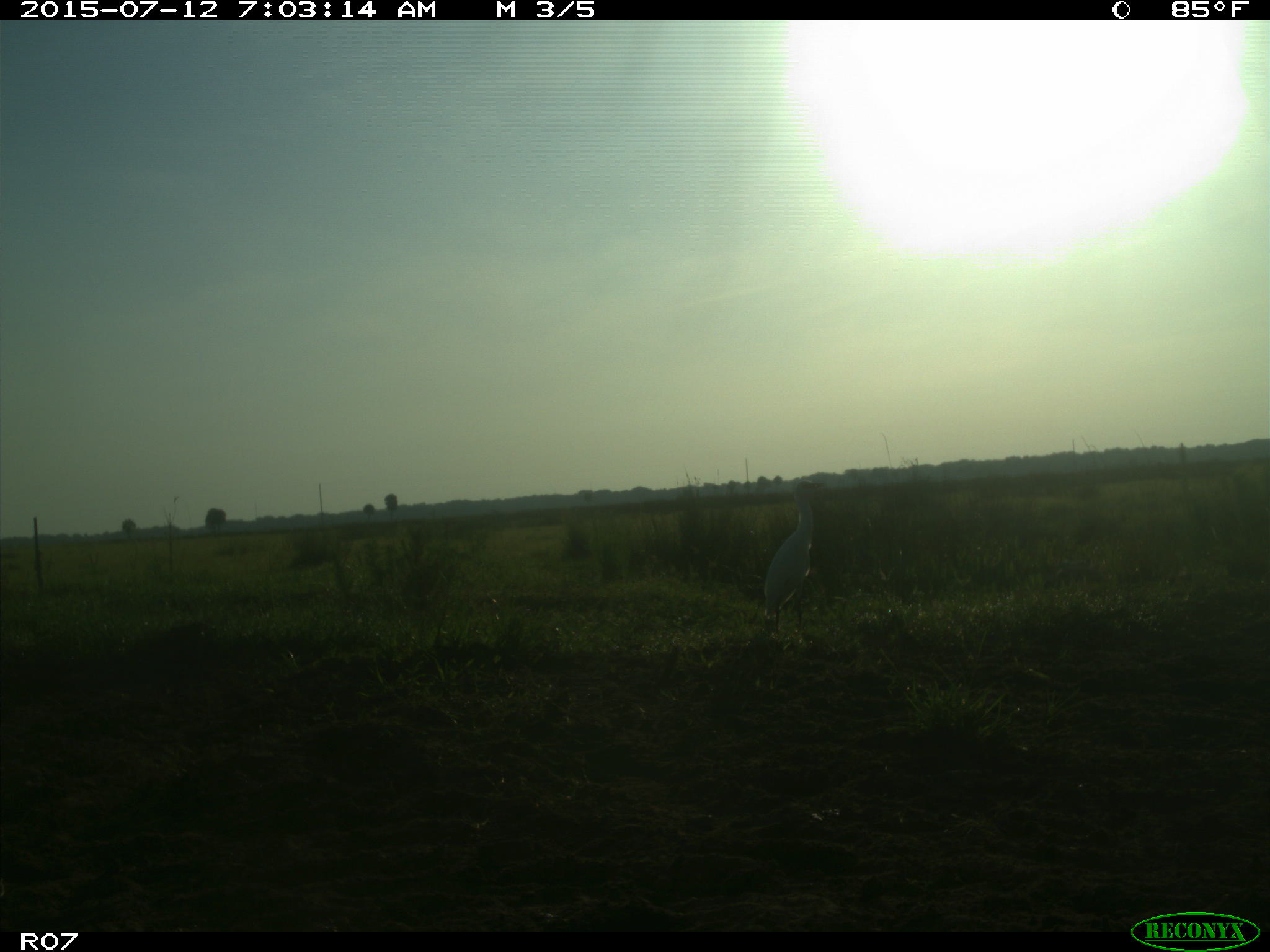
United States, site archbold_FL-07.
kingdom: Animalia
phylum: Chordata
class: Aves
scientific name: Aves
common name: birds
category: unidentified bird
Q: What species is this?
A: Unidentified bird (birds) (Aves).